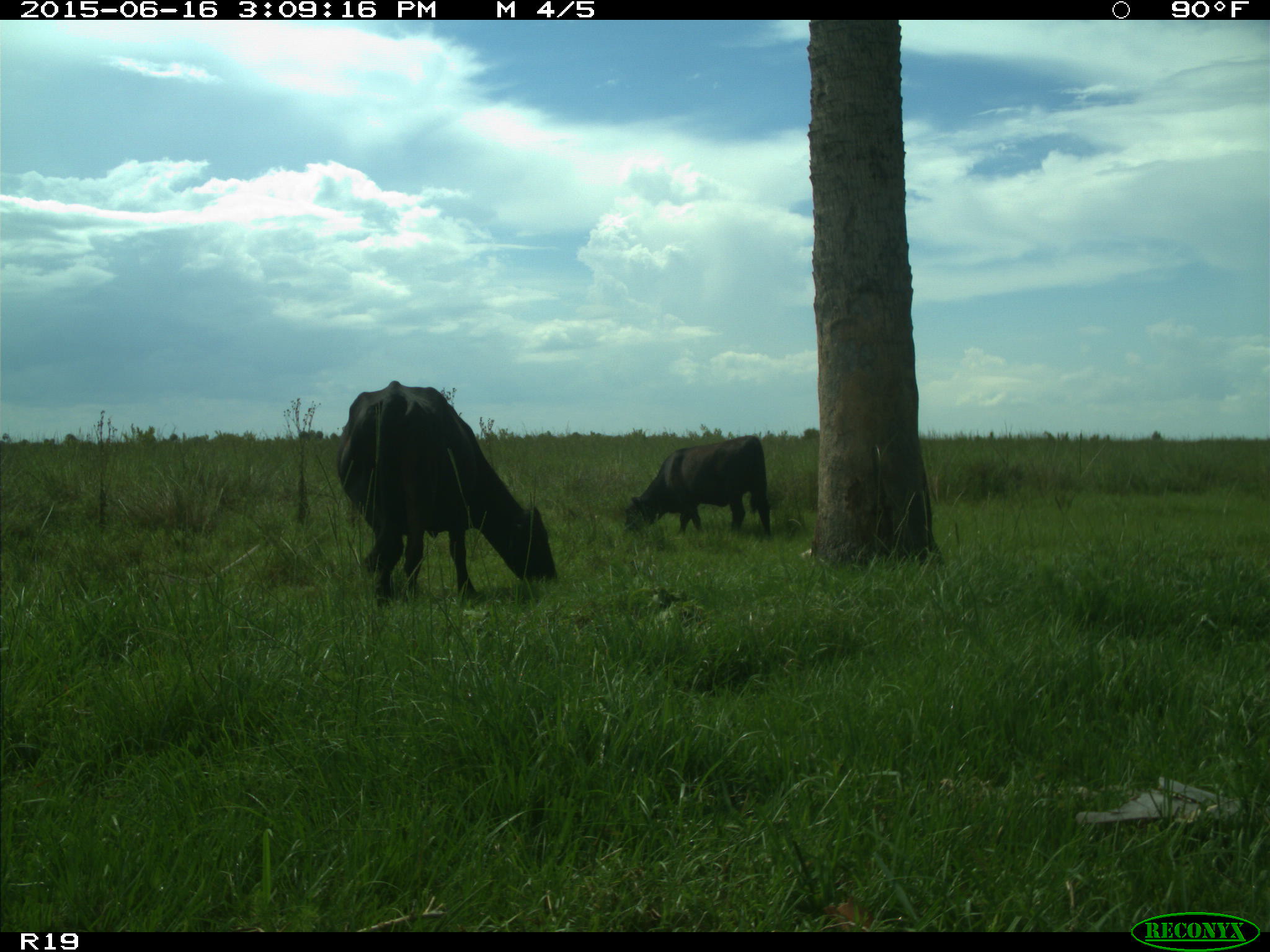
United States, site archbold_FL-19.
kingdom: Animalia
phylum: Chordata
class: Mammalia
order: Artiodactyla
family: Bovidae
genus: Bos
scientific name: Bos taurus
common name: domestic cow